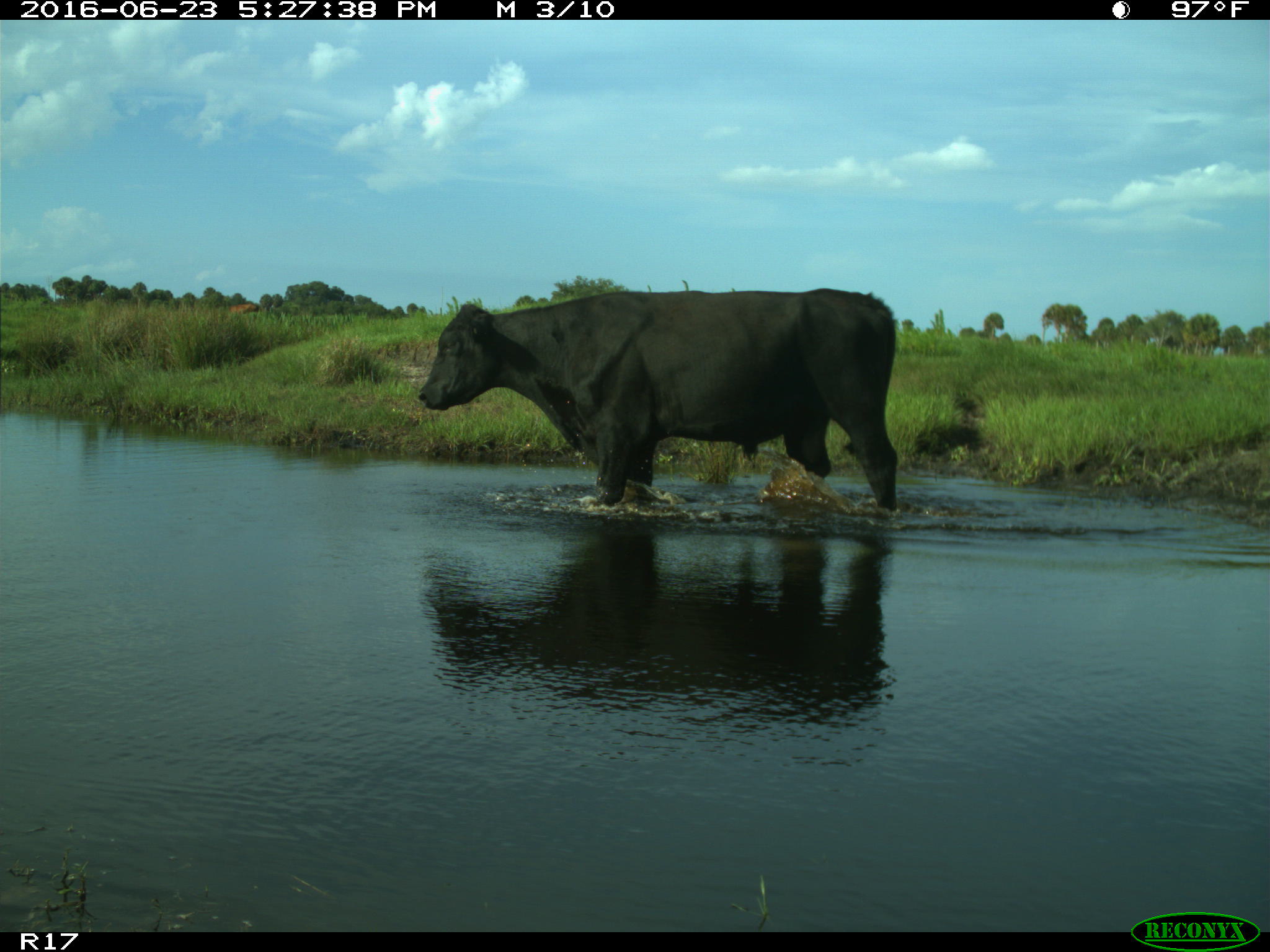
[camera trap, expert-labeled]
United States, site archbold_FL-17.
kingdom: Animalia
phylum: Chordata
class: Mammalia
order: Artiodactyla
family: Bovidae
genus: Bos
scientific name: Bos taurus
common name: domestic cow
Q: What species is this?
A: Bos taurus (domestic cow).